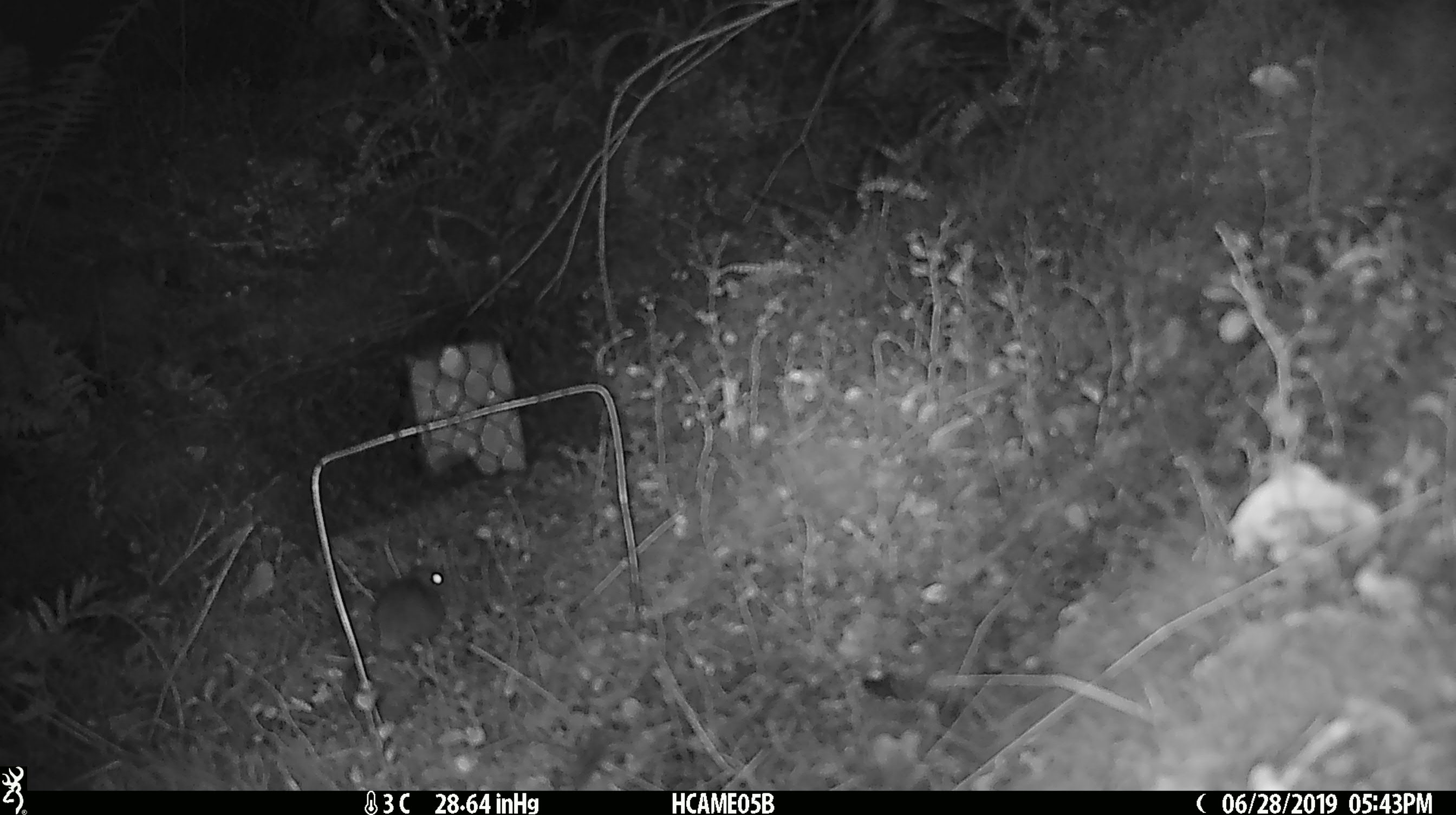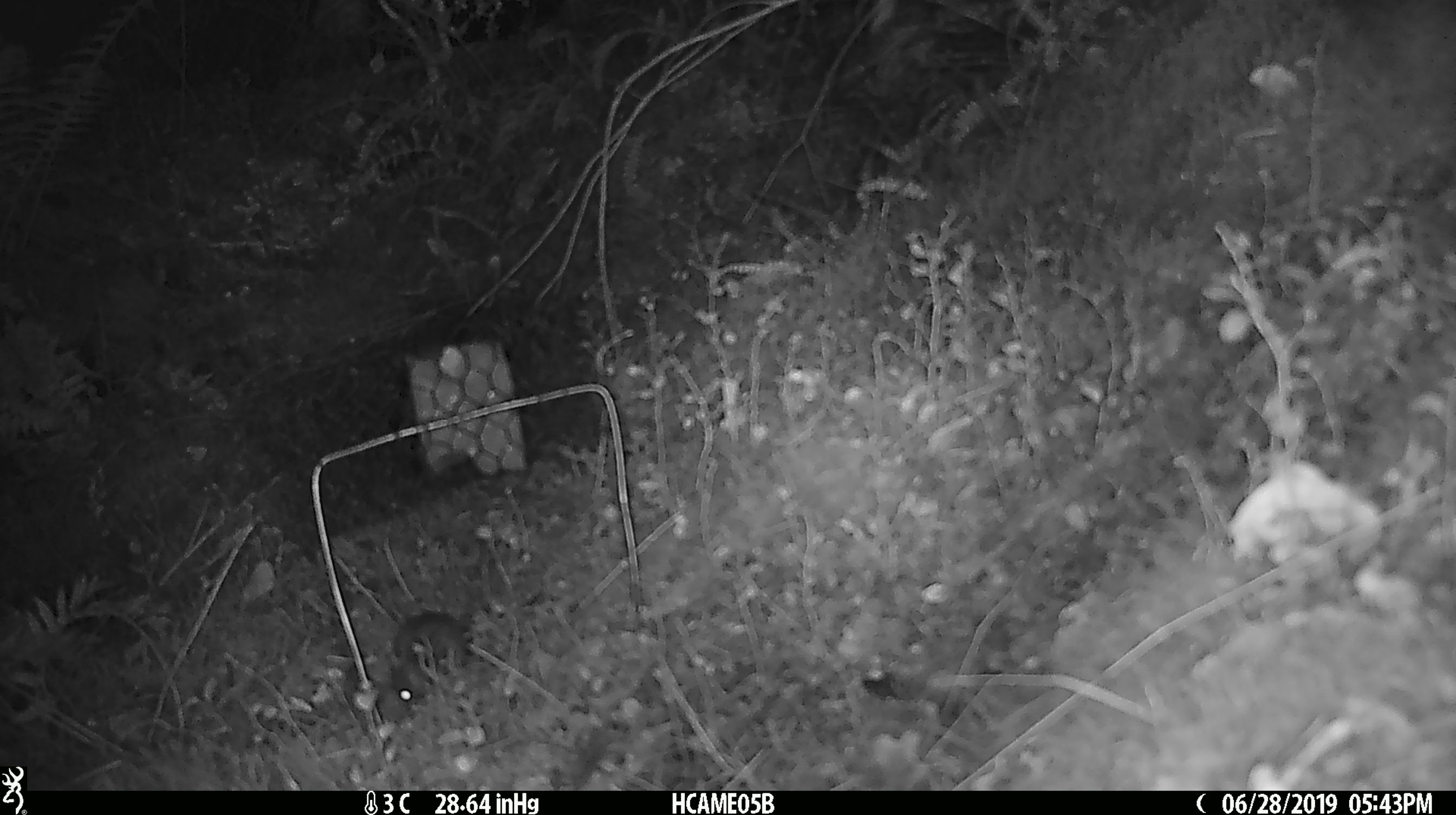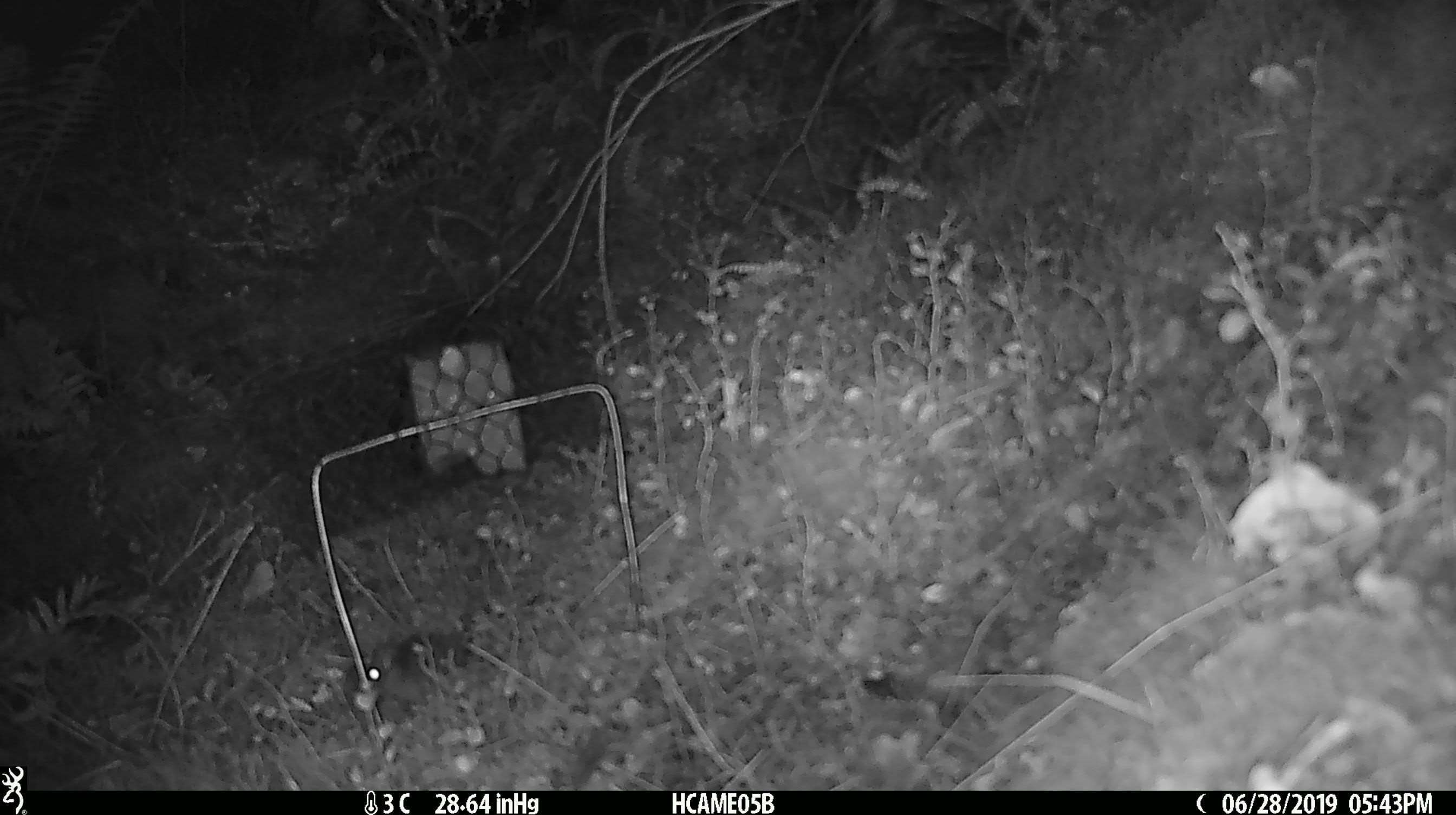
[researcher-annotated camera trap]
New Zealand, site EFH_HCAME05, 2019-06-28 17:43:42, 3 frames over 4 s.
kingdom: Animalia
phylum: Chordata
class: Mammalia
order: Rodentia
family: Muridae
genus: Mus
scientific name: Mus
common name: mouse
Mouse (Mus).